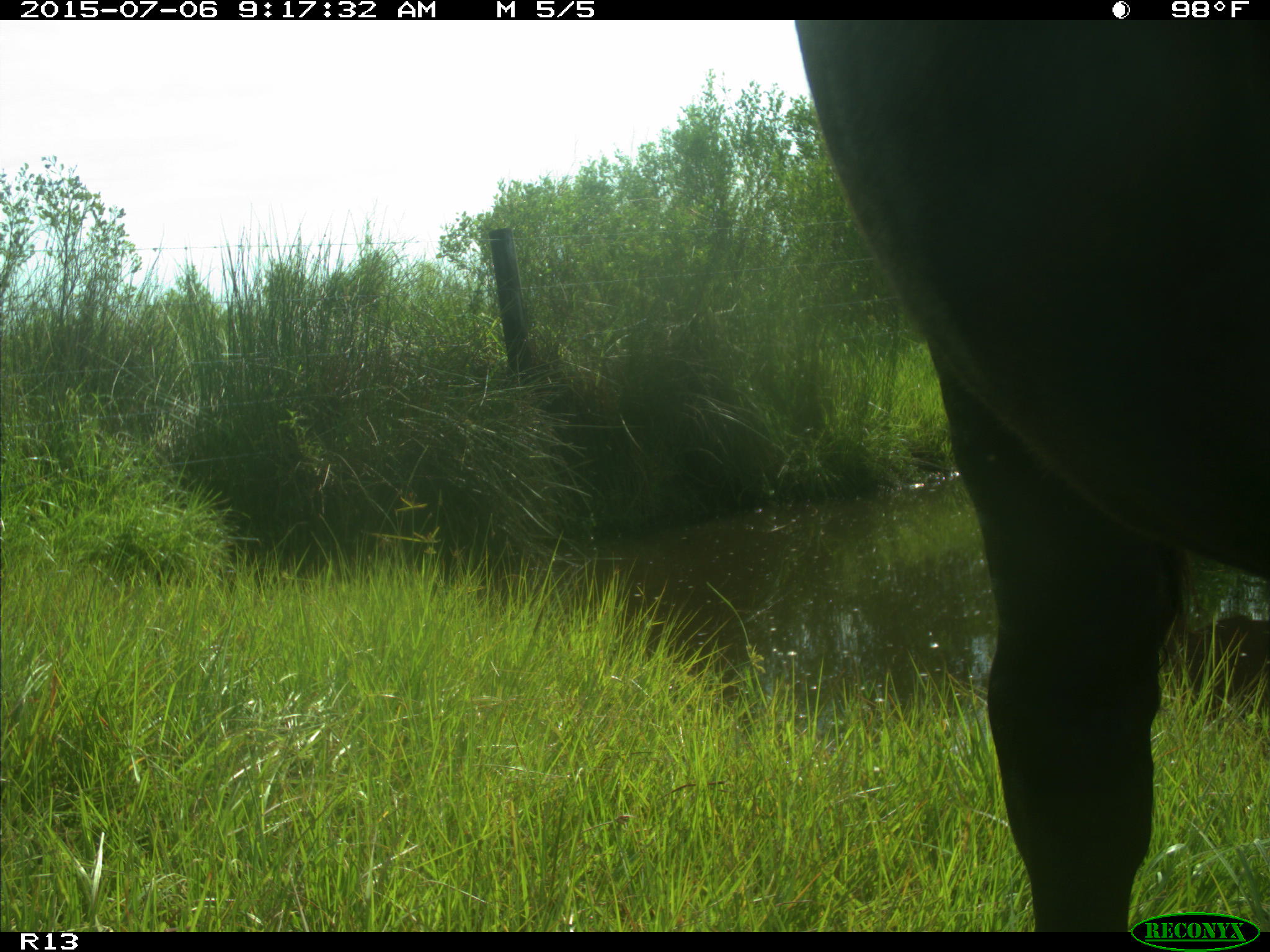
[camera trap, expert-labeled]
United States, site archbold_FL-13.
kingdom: Animalia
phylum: Chordata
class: Mammalia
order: Artiodactyla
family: Bovidae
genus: Bos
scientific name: Bos taurus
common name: domestic cow